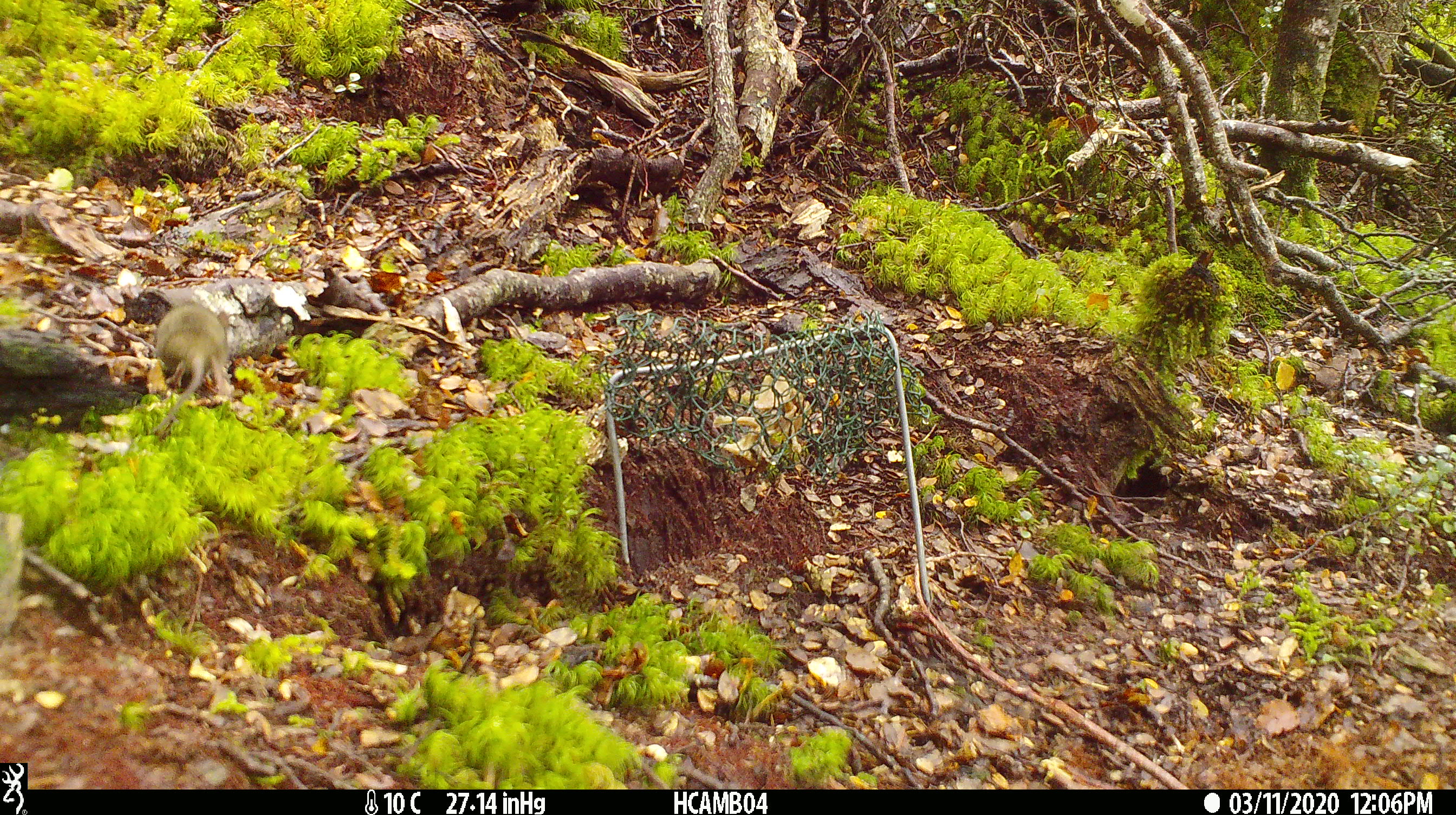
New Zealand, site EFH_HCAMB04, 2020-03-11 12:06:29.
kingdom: Animalia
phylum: Chordata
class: Mammalia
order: Rodentia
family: Muridae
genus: Mus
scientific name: Mus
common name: mouse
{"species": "mouse (Mus)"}